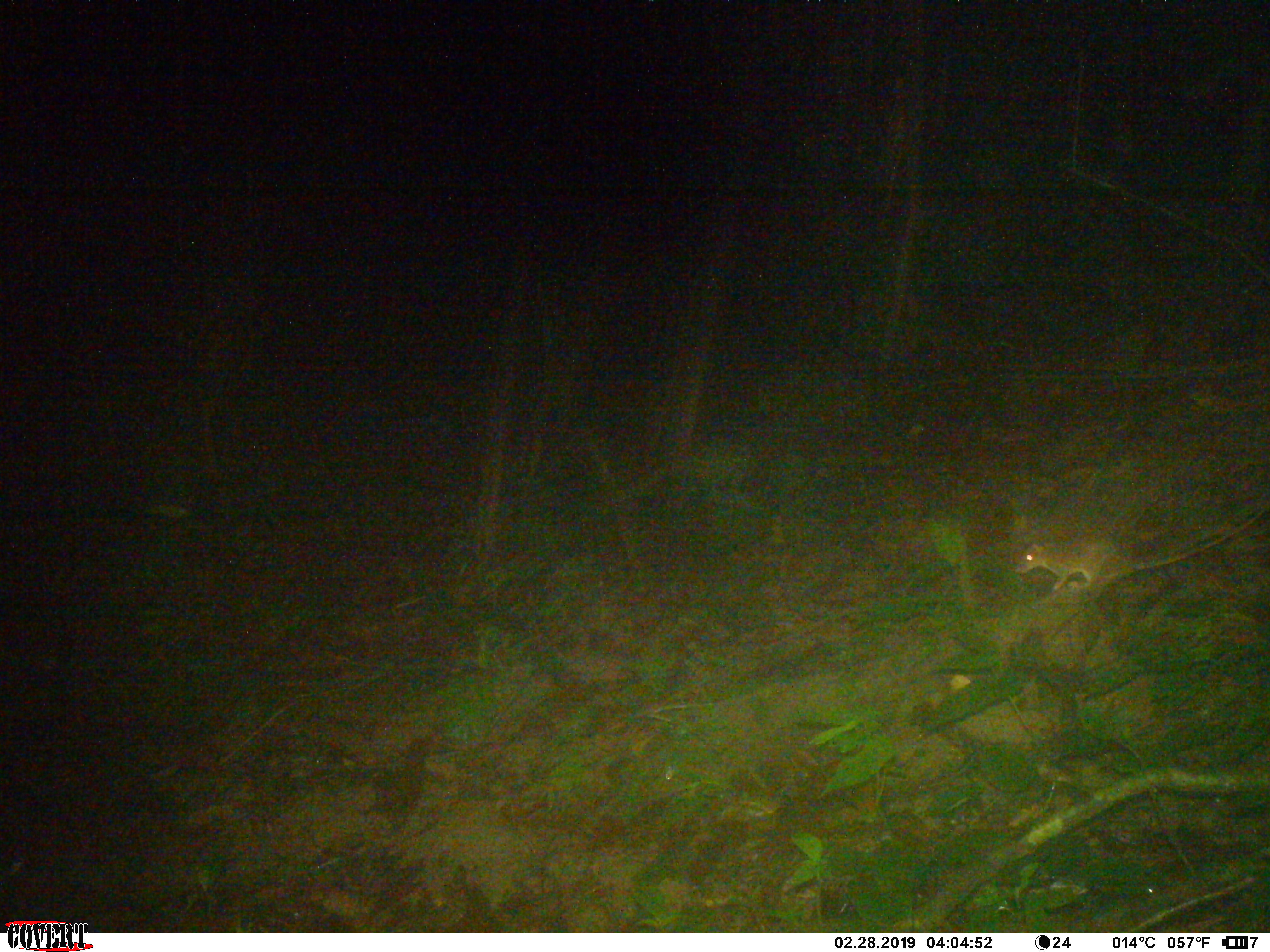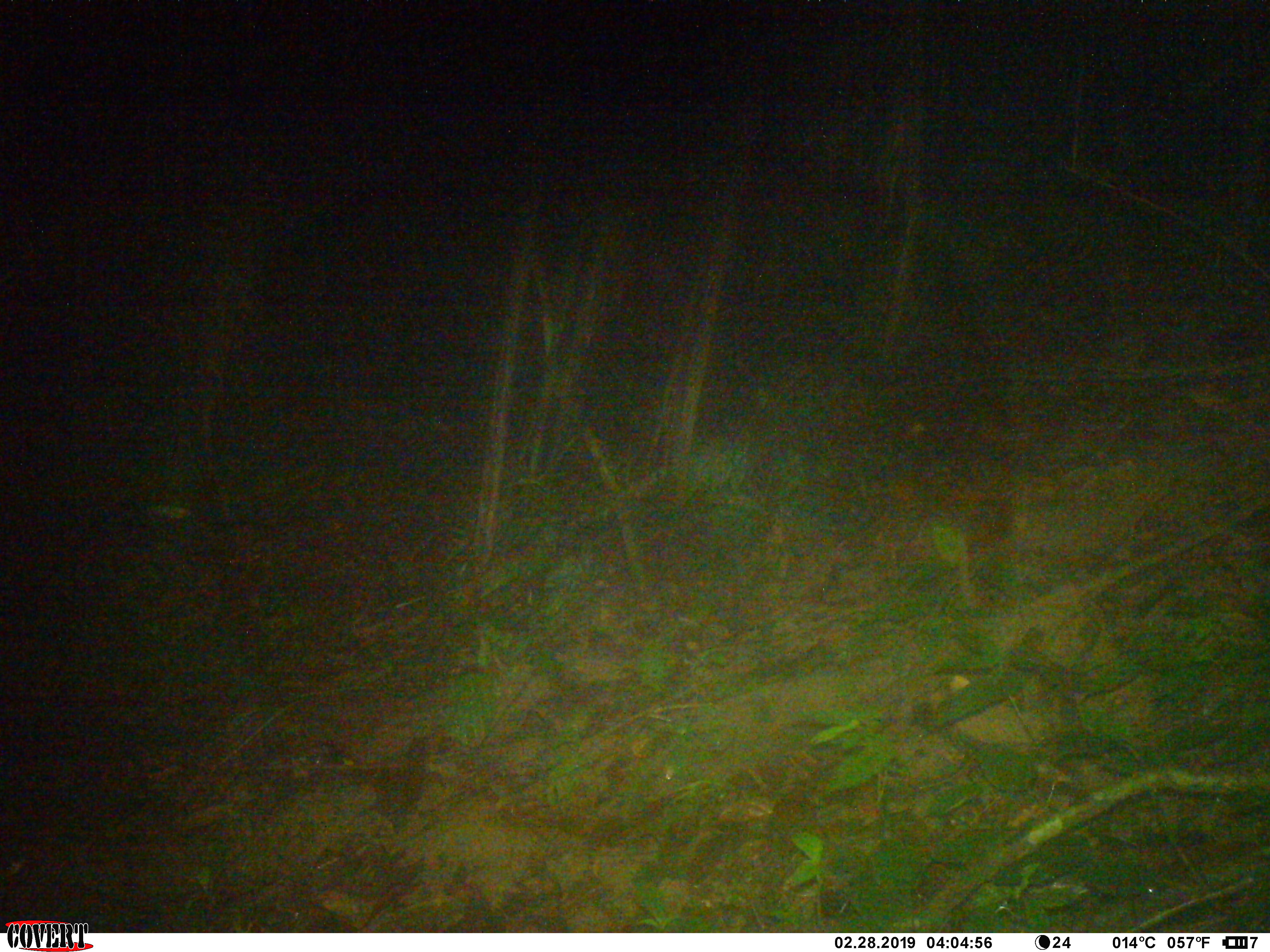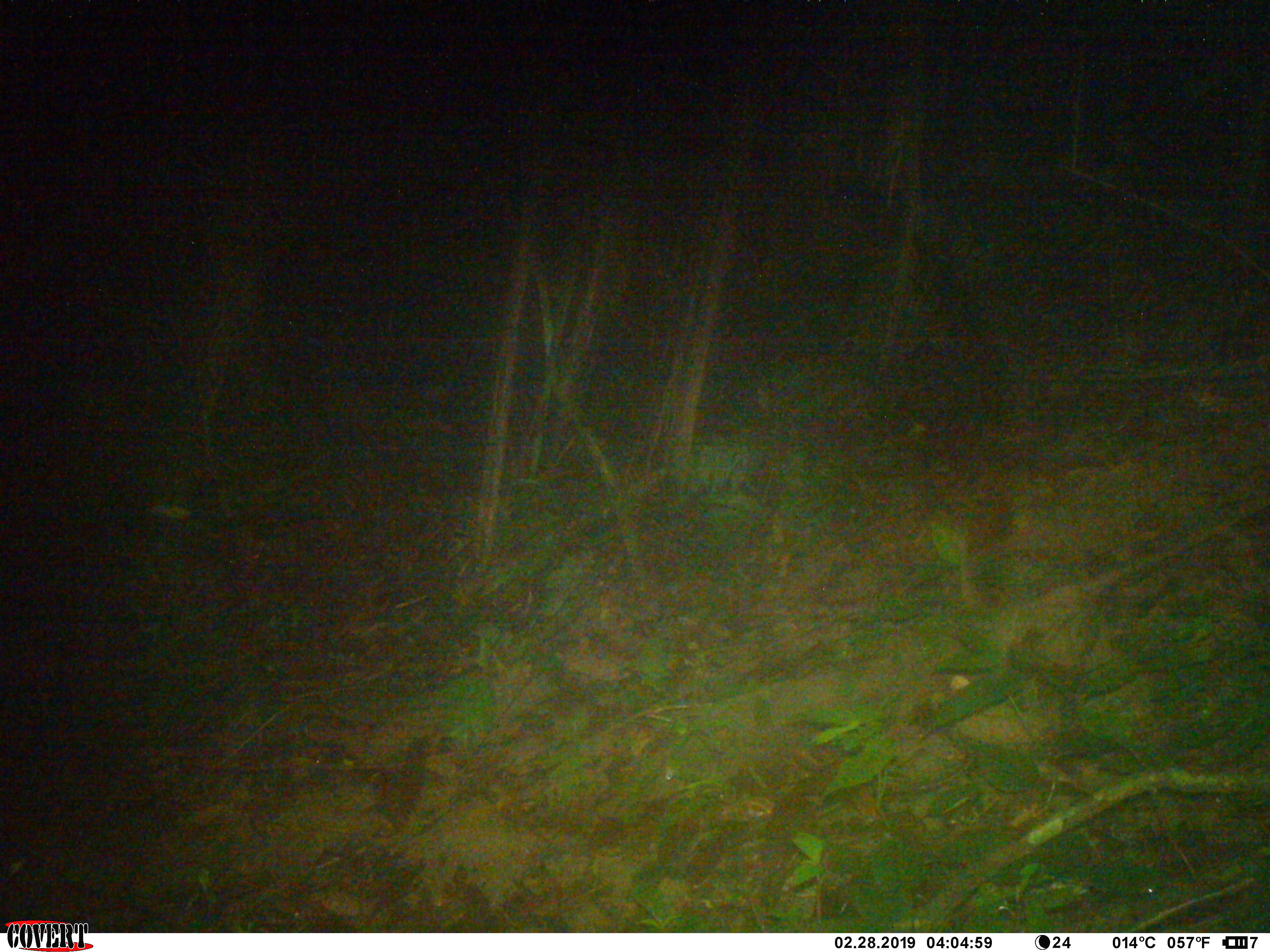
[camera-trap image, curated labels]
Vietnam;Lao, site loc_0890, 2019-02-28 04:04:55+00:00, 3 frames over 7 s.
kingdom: Animalia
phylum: Chordata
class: Mammalia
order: Rodentia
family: Muridae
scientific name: Muridae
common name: old-world mice and rats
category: unidentified murid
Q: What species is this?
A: Unidentified murid (old-world mice and rats) (Muridae).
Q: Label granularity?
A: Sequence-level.